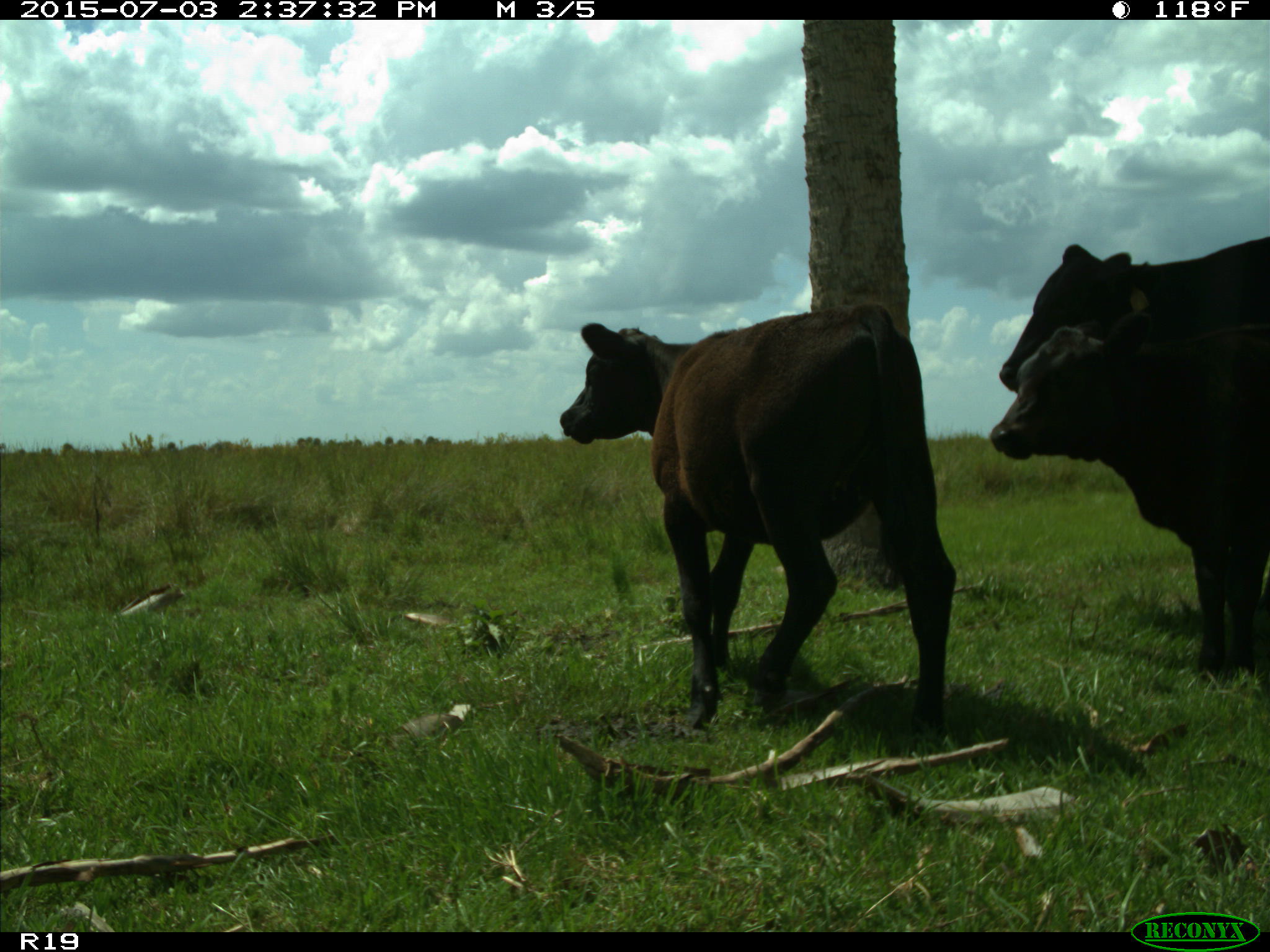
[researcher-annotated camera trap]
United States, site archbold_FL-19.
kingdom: Animalia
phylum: Chordata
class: Mammalia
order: Artiodactyla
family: Bovidae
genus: Bos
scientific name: Bos taurus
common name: domestic cow